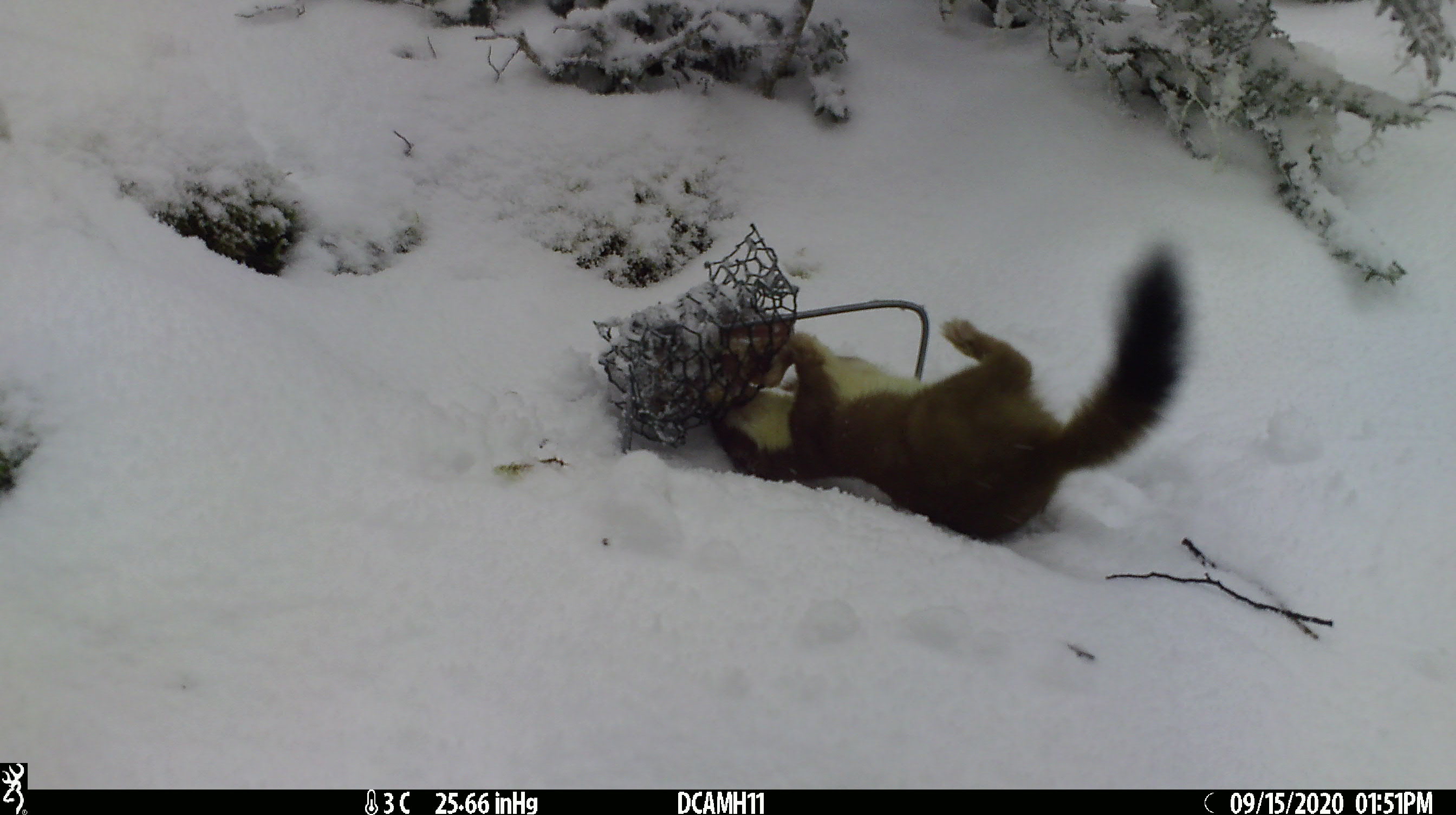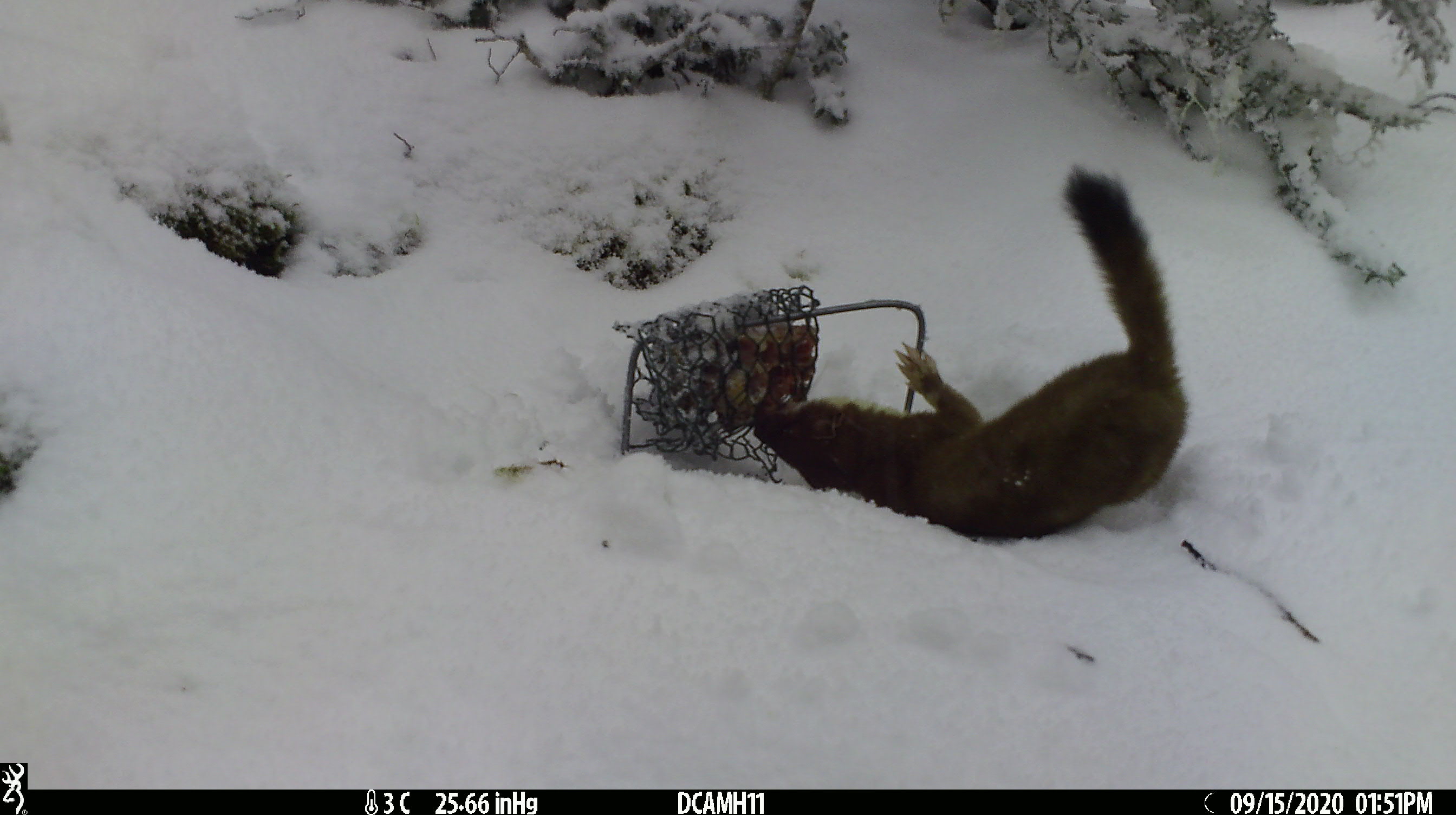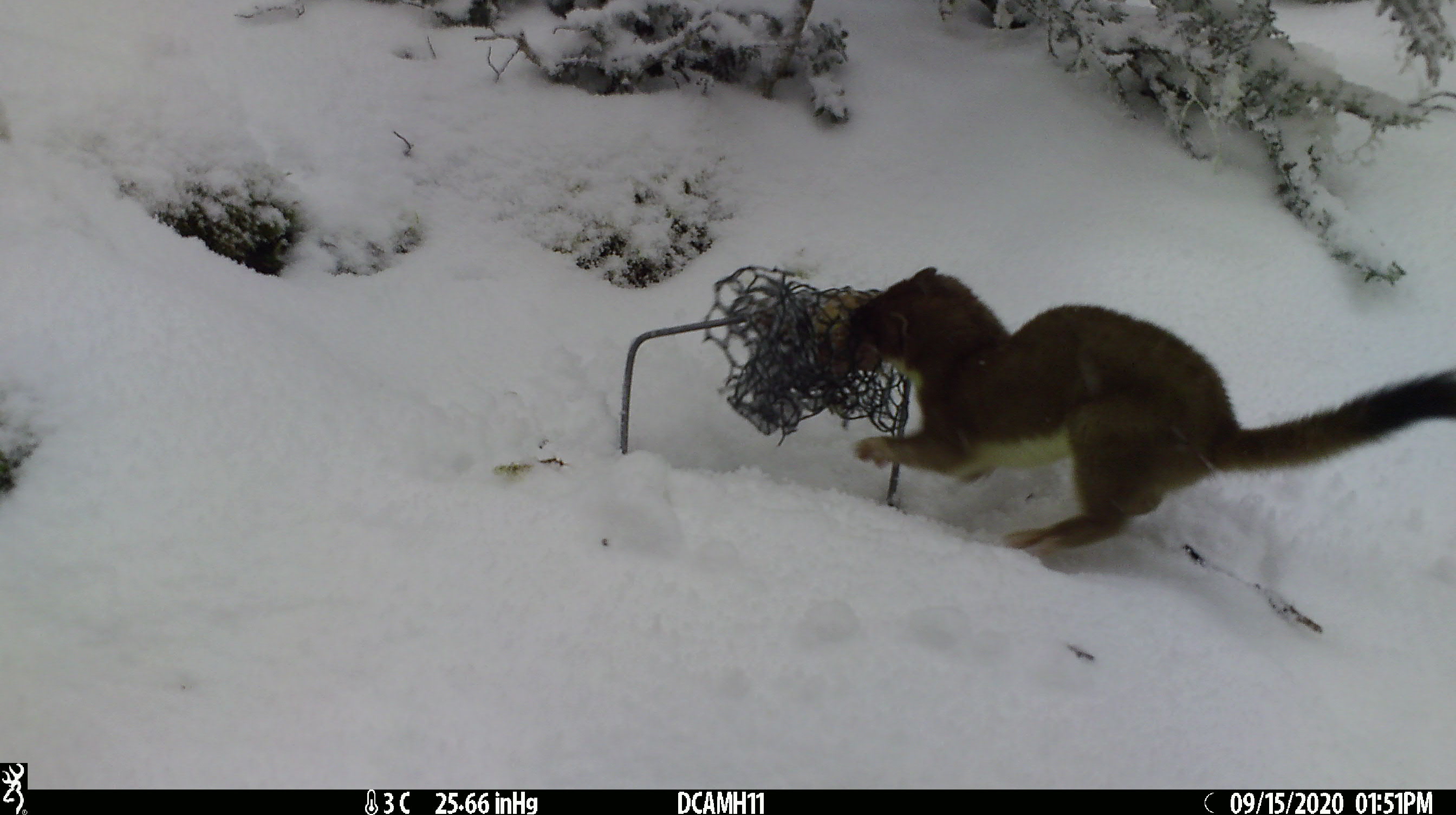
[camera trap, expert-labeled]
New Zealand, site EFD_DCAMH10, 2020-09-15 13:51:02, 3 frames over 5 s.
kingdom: Animalia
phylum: Chordata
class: Mammalia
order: Carnivora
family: Mustelidae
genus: Mustela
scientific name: Mustela erminea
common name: stoat